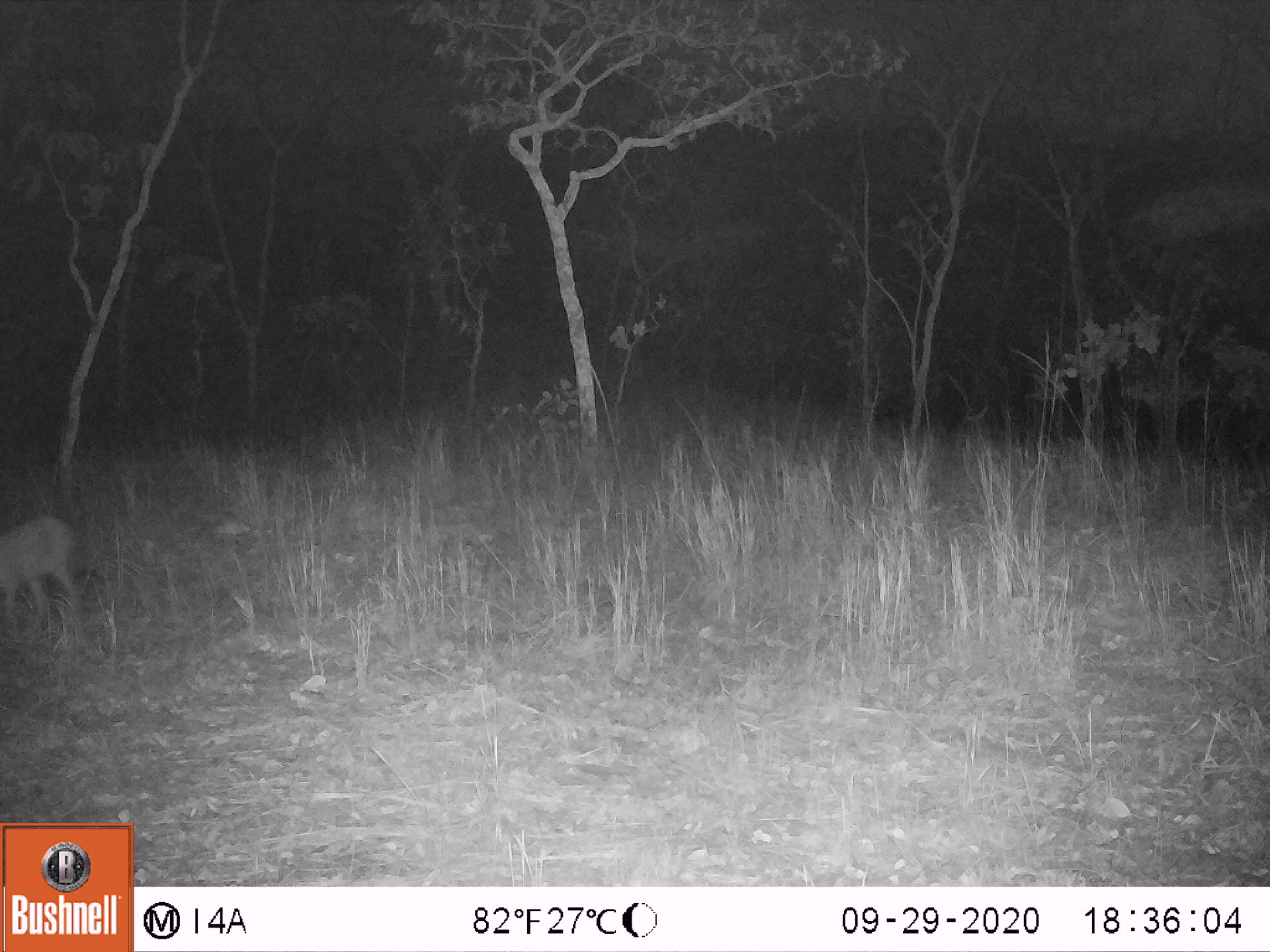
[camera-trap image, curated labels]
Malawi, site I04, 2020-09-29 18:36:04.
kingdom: Animalia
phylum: Chordata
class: Mammalia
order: Artiodactyla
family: Bovidae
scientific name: Antilopinae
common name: small antelope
Small antelope (Antilopinae), count 1.